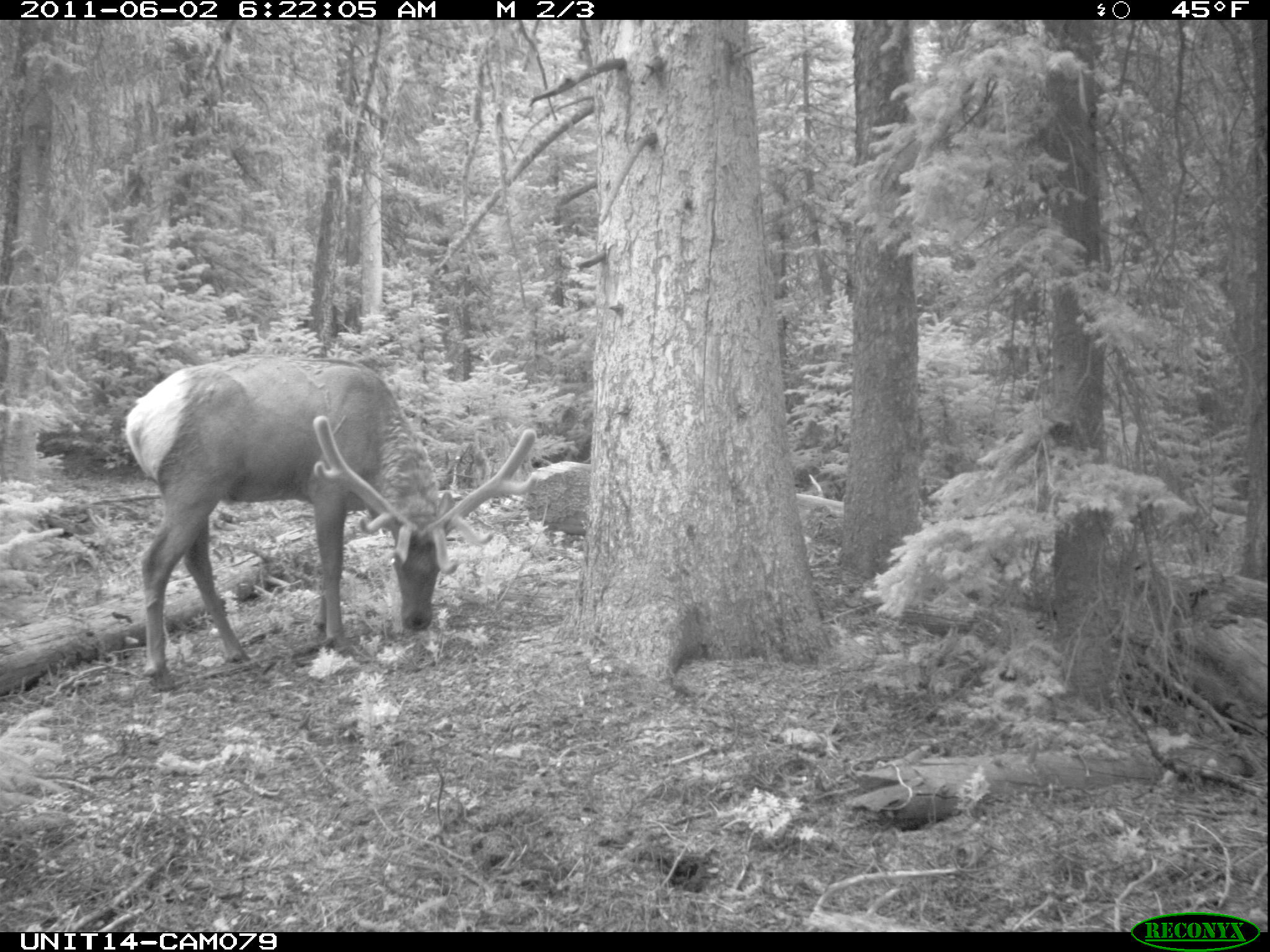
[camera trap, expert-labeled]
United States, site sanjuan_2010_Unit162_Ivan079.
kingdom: Animalia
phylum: Chordata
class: Mammalia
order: Artiodactyla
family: Cervidae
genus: Cervus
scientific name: Cervus elaphus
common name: red deer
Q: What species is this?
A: Cervus elaphus (red deer).